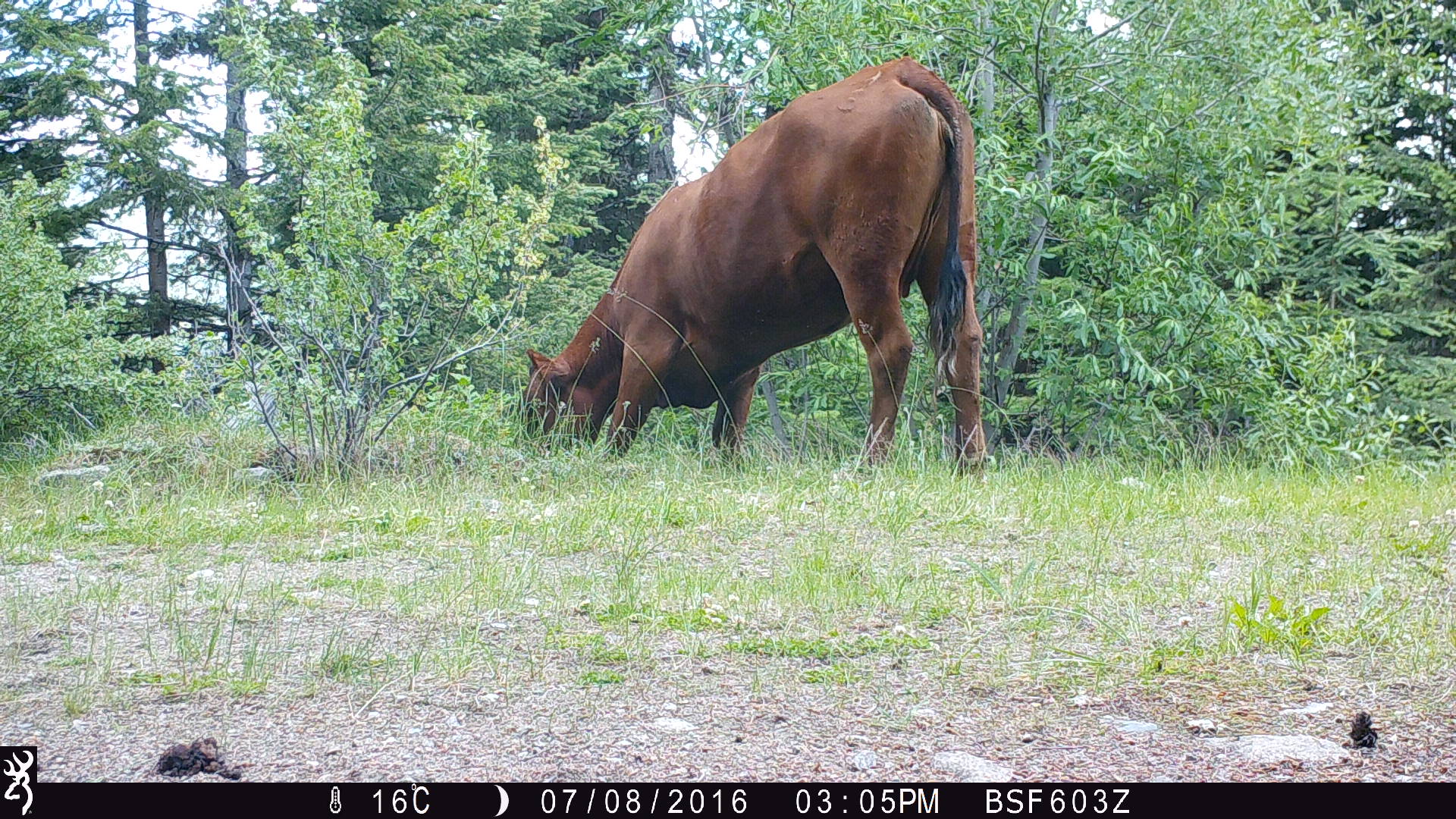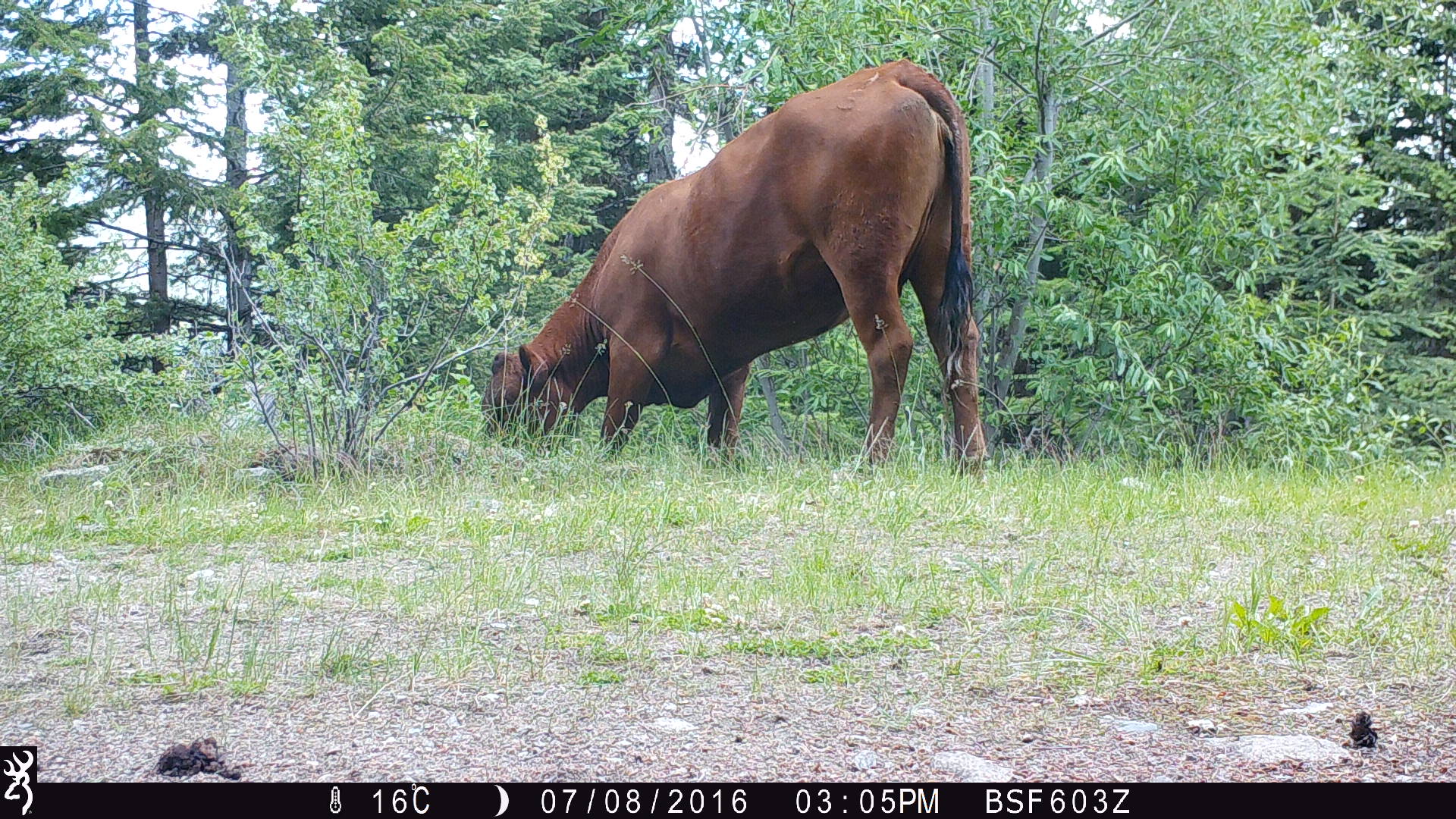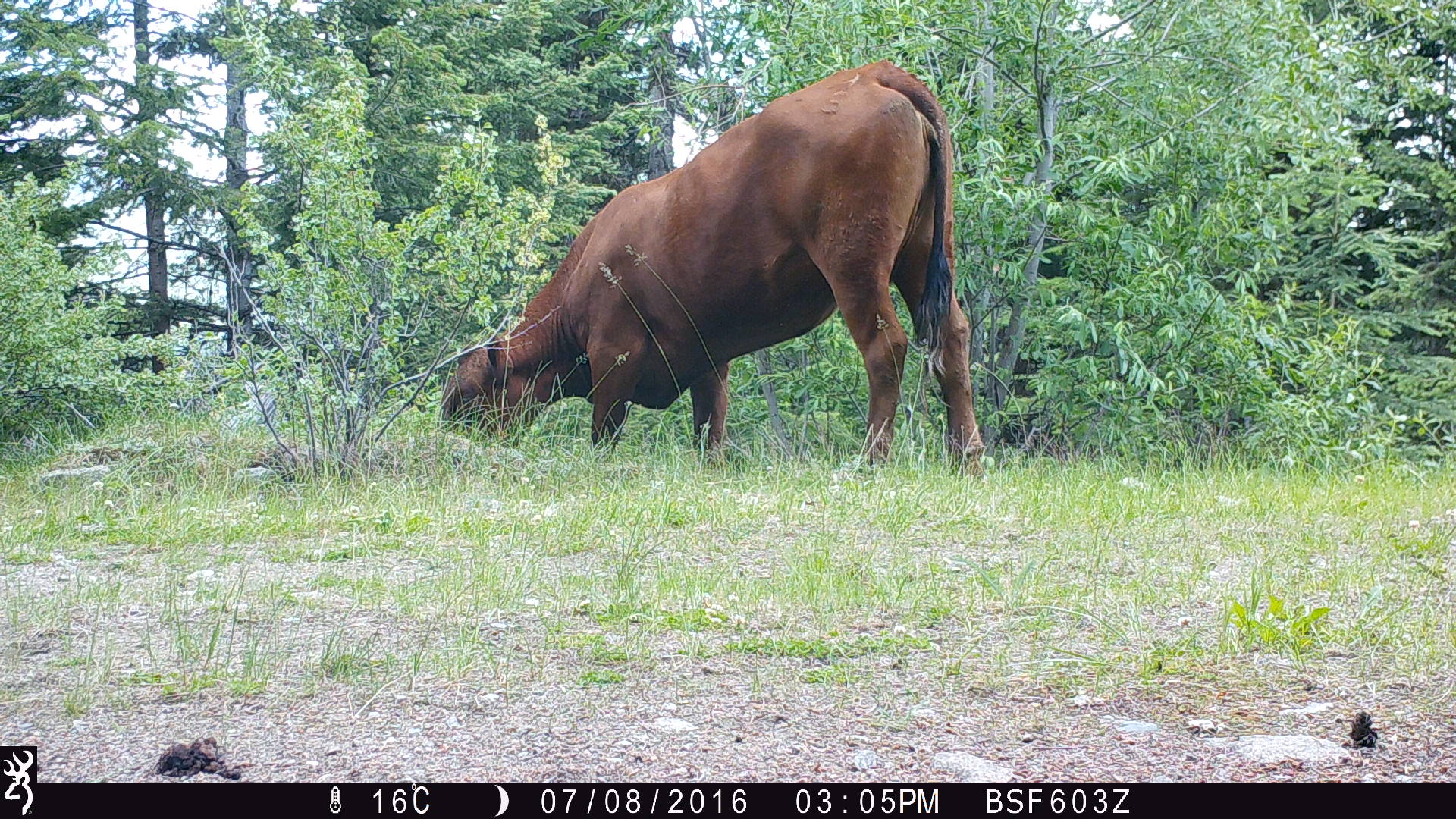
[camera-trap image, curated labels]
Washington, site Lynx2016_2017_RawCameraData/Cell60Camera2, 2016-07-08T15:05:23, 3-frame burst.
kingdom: Animalia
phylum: Chordata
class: Mammalia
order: Artiodactyla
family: Bovidae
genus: Bos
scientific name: Bos taurus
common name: domestic cattle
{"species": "domestic cattle (Bos taurus)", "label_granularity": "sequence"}